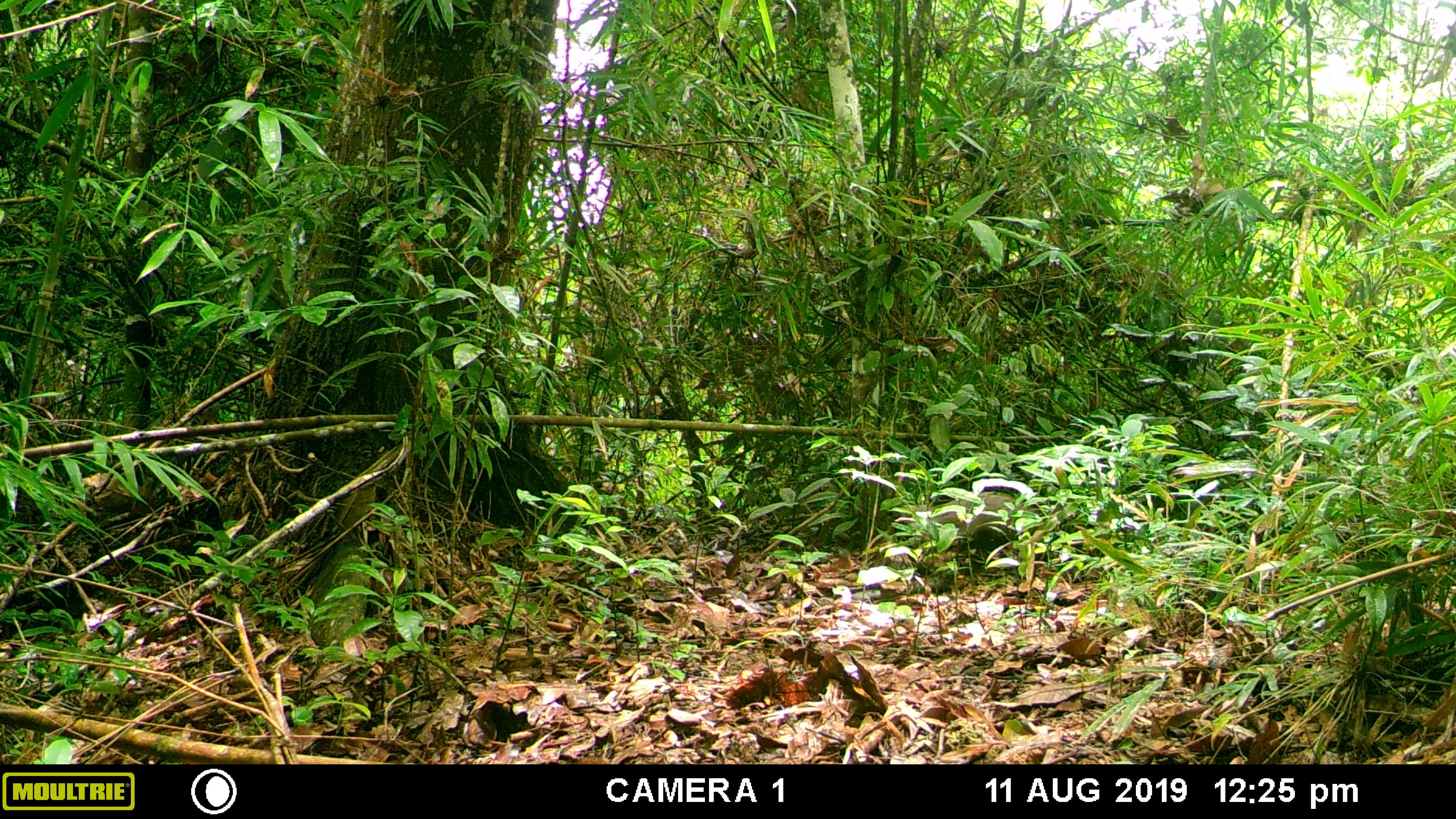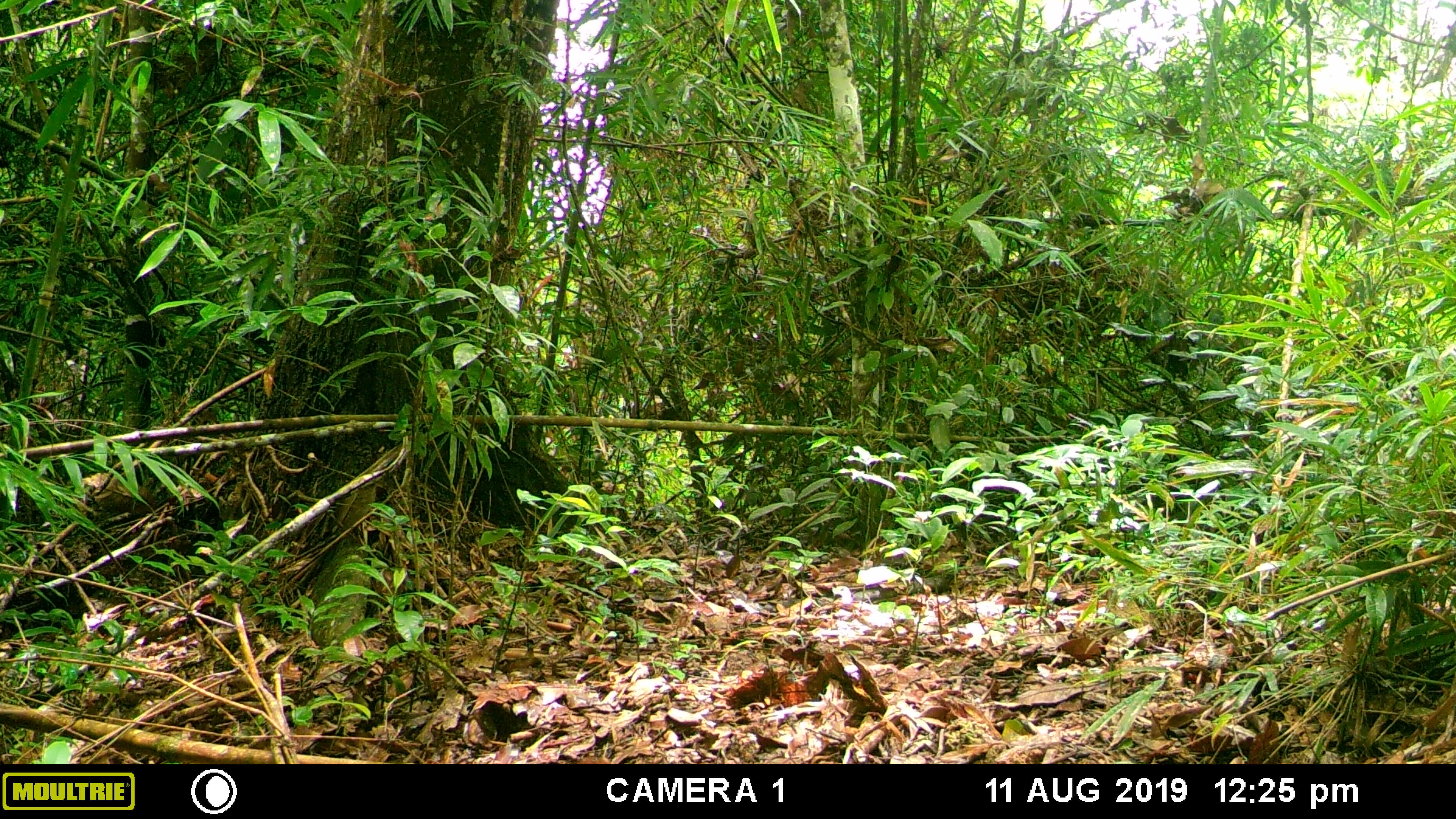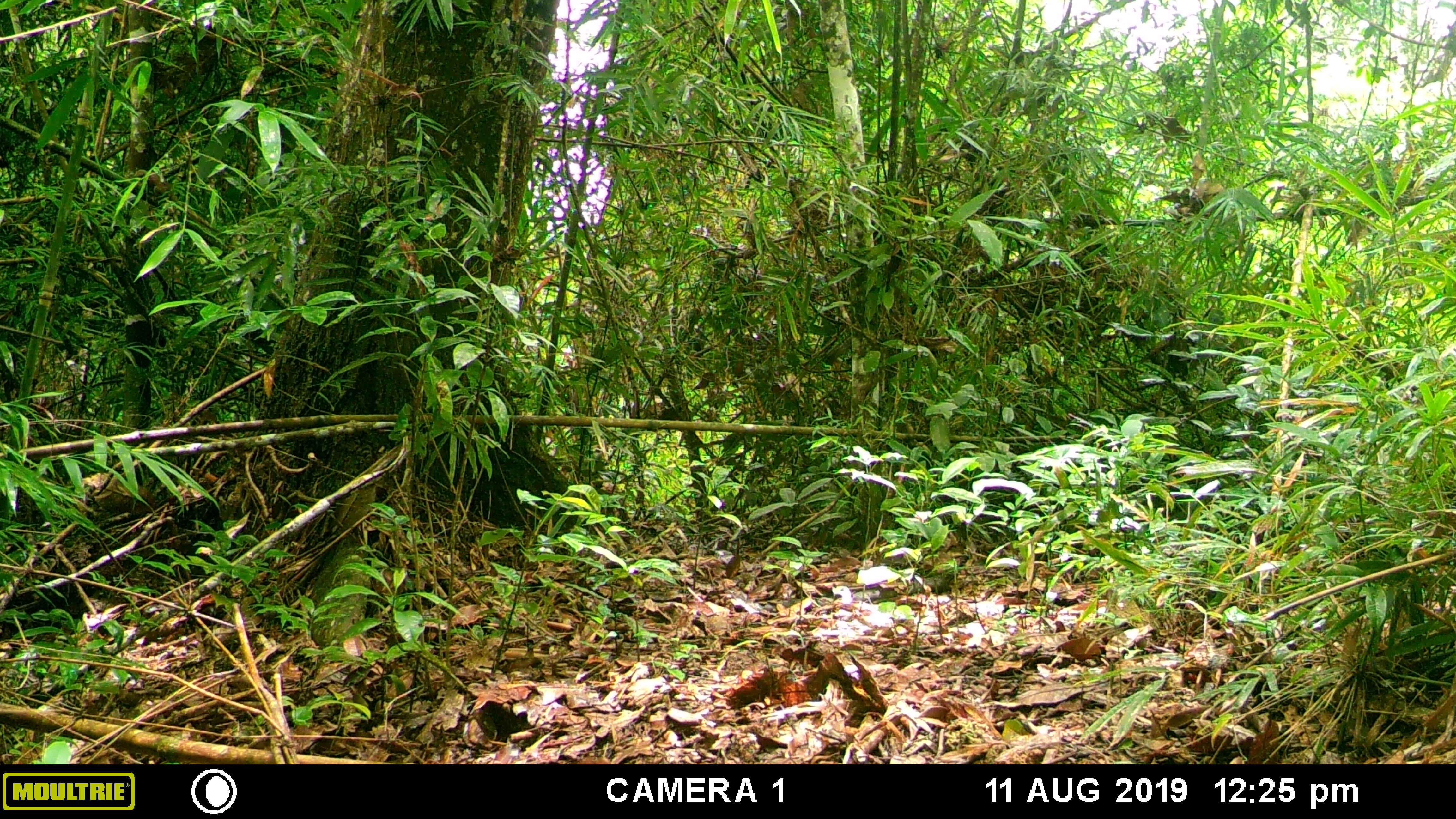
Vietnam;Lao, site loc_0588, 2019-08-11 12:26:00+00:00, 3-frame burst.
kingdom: Animalia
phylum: Chordata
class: Aves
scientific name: Aves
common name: bird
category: unidentified bird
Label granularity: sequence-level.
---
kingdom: Animalia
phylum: Chordata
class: Aves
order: Galliformes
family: Phasianidae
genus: Polyplectron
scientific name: Polyplectron bicalcaratum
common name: gray peacock-pheasant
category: grey peacock pheasant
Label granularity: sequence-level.